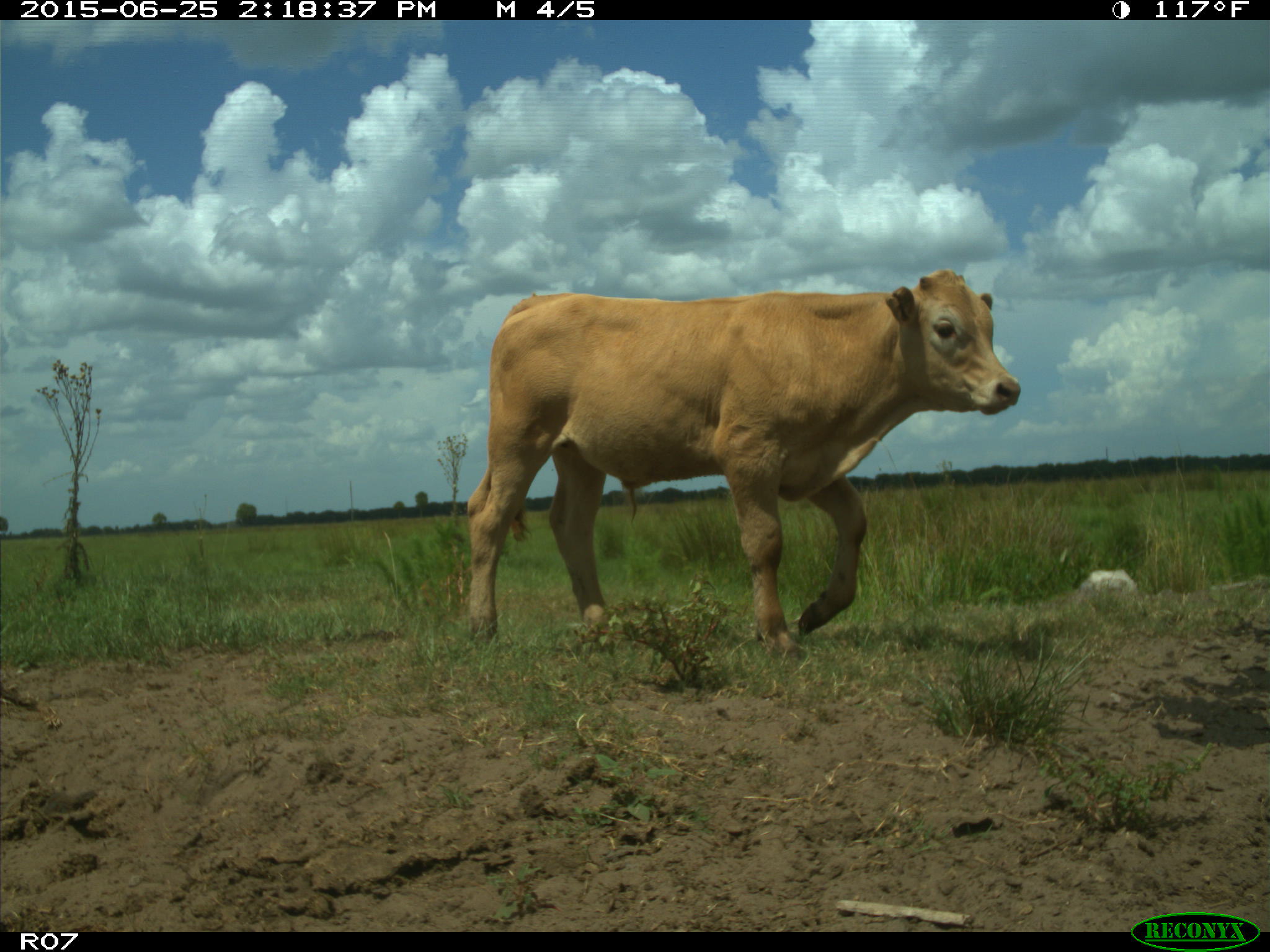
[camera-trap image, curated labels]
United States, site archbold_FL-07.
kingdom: Animalia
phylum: Chordata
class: Mammalia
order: Artiodactyla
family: Bovidae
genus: Bos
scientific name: Bos taurus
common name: domestic cow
Bos taurus (domestic cow).